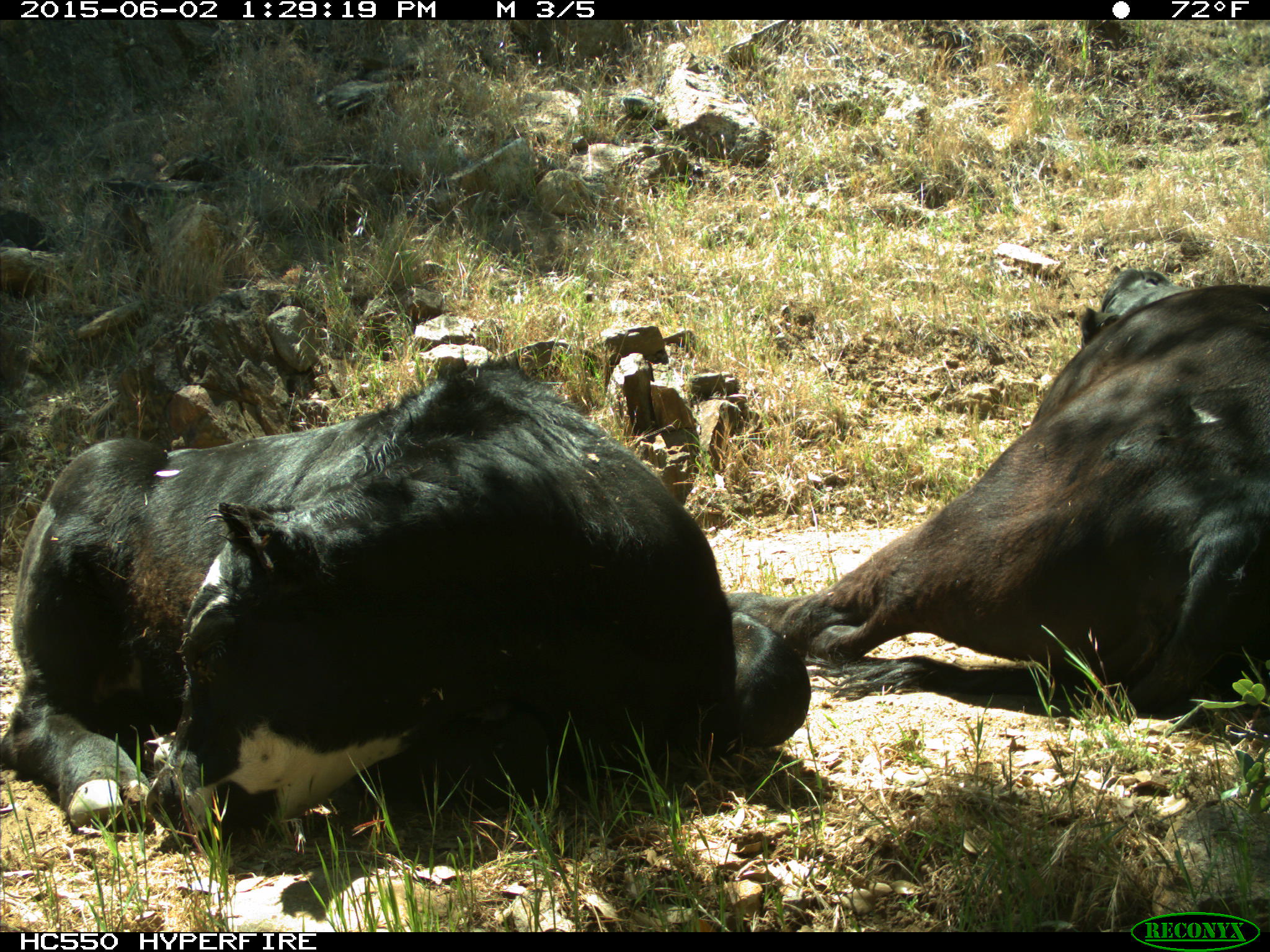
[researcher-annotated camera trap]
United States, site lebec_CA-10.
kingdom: Animalia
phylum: Chordata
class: Mammalia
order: Artiodactyla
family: Bovidae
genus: Bos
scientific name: Bos taurus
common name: domestic cow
Bos taurus (domestic cow).